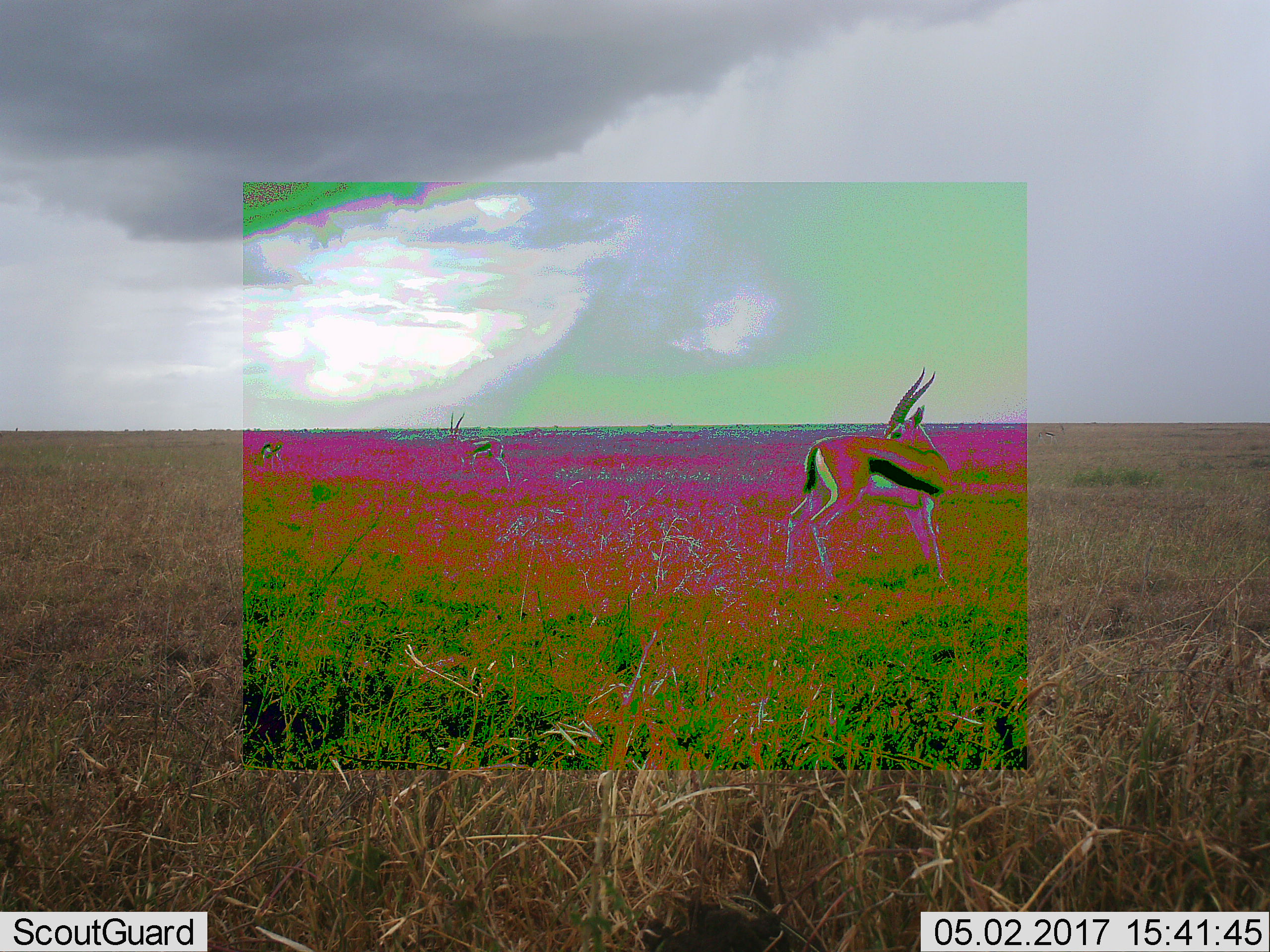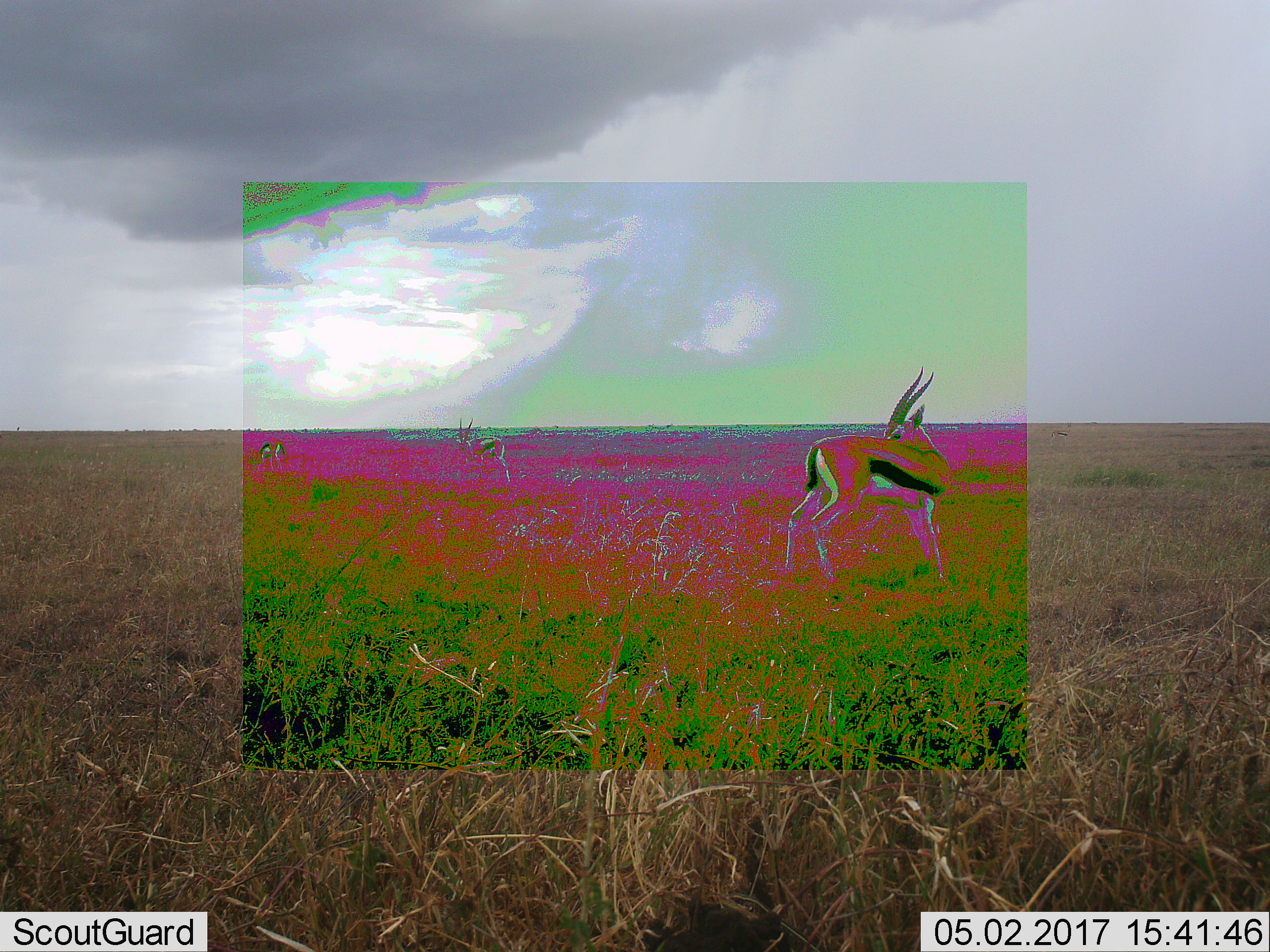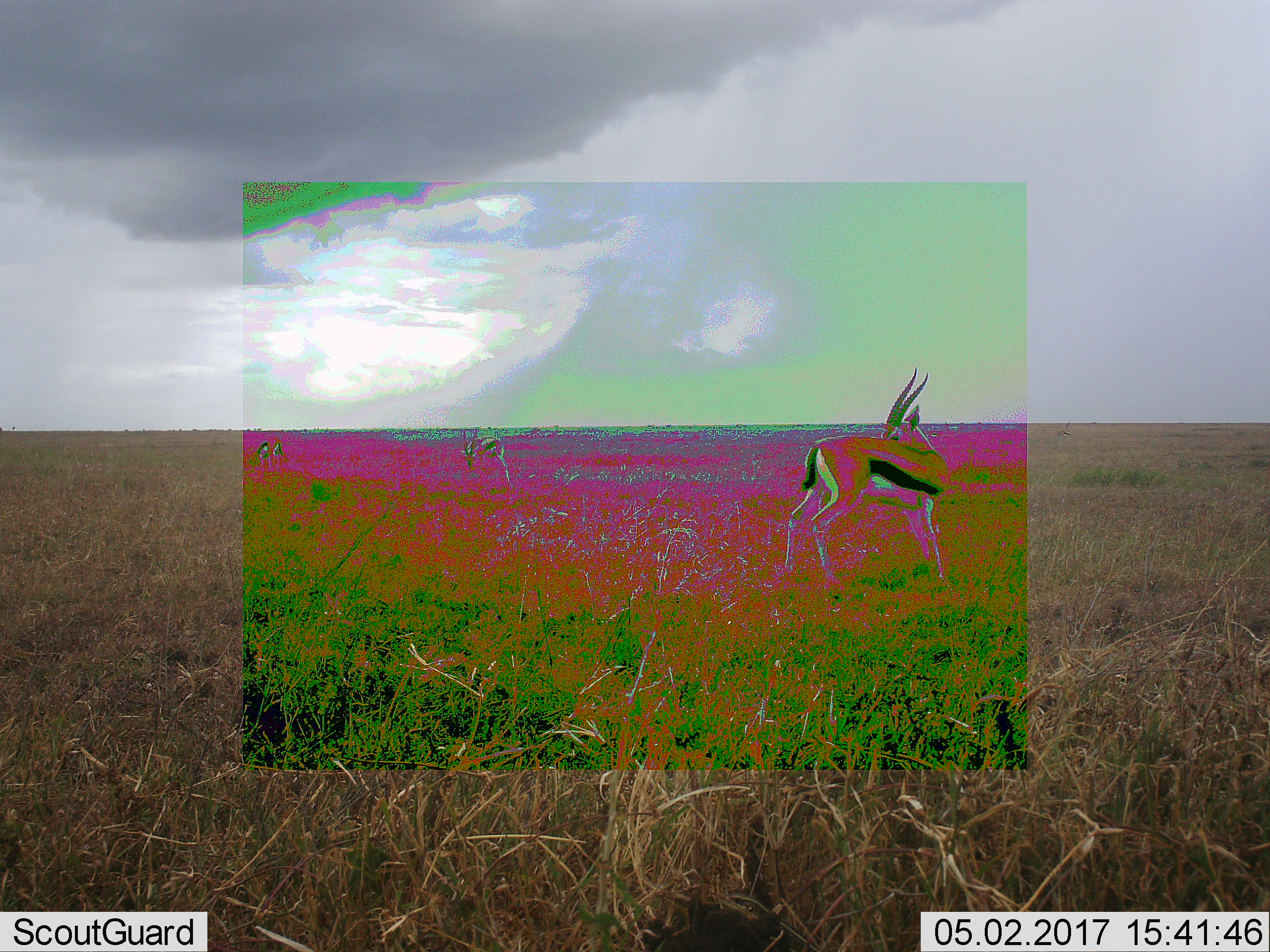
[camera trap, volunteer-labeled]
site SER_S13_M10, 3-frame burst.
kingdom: Animalia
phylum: Chordata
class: Mammalia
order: Artiodactyla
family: Bovidae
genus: Eudorcas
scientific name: Eudorcas thomsonii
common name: thomson's gazelle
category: gazellethomsons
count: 3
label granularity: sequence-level